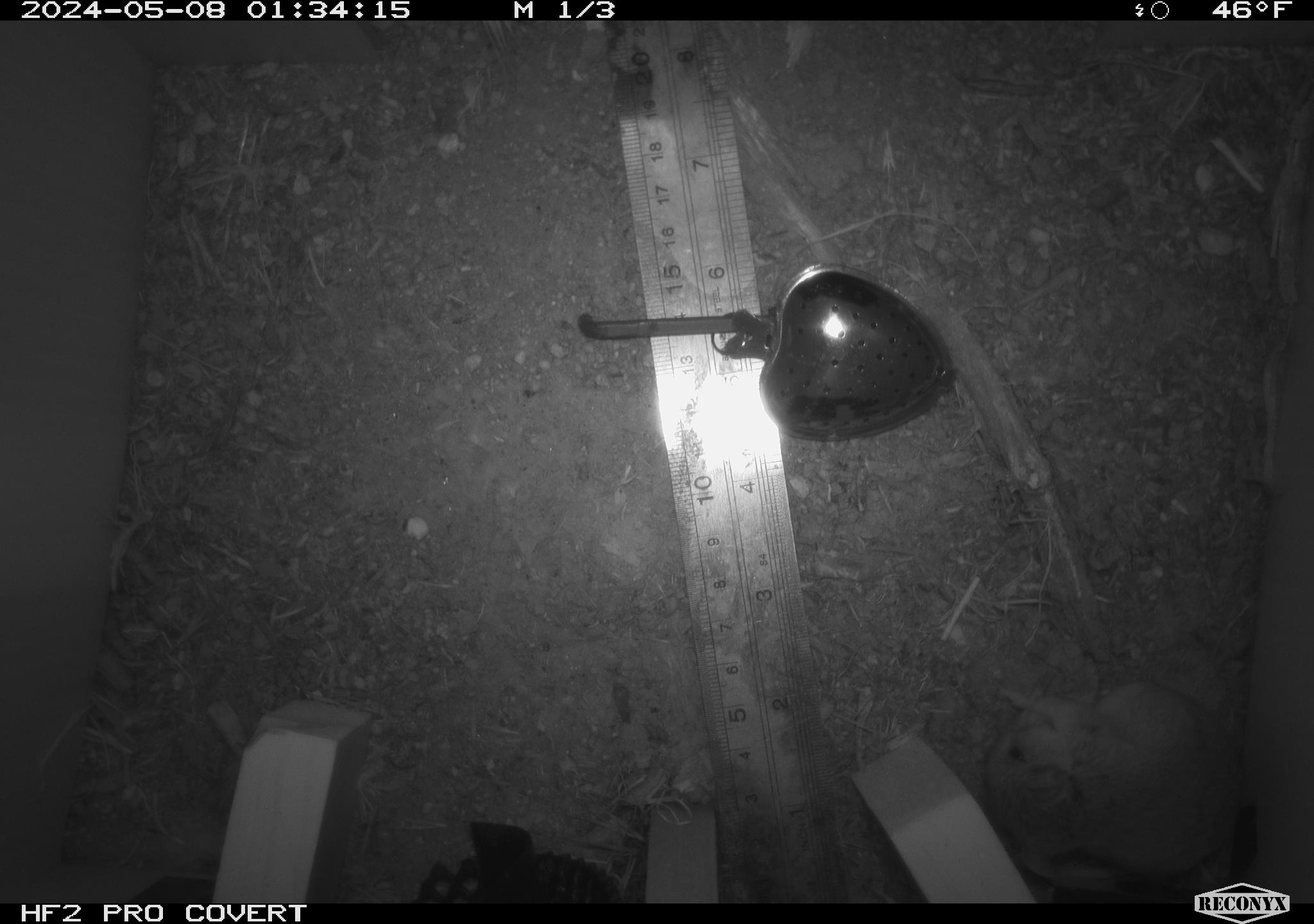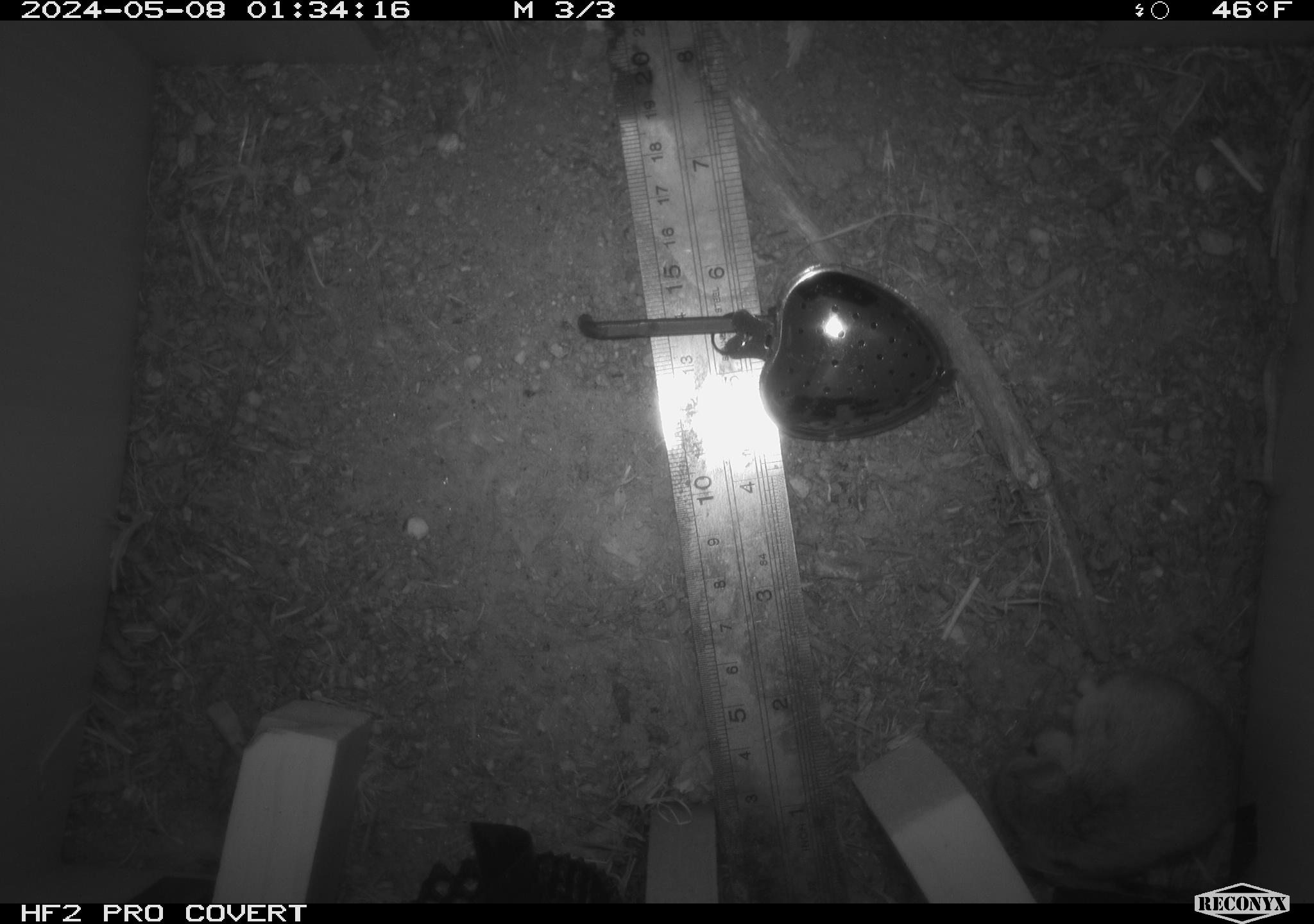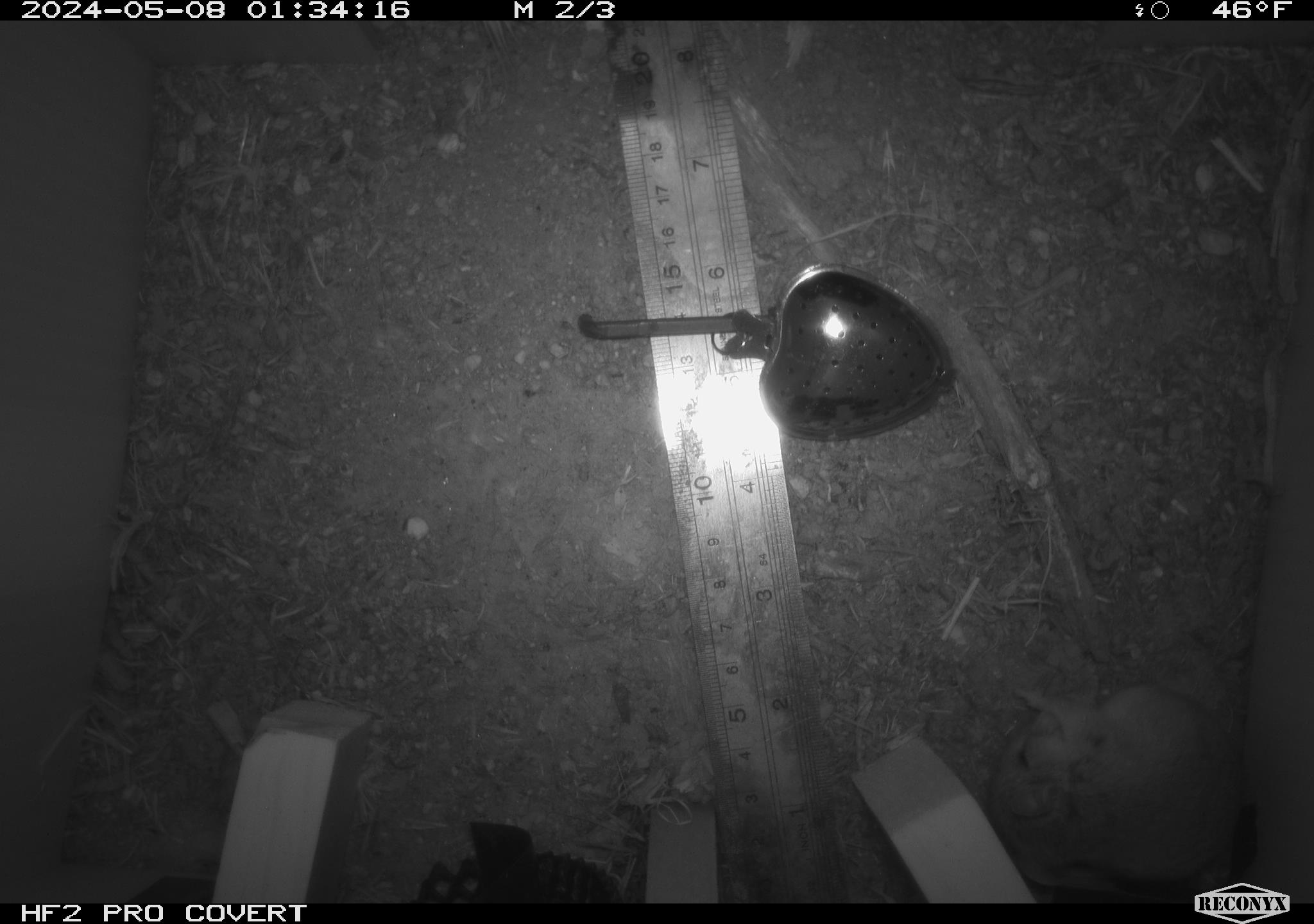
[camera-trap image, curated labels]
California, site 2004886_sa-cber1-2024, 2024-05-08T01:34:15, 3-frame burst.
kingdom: Animalia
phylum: Chordata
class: Mammalia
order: Rodentia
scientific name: Rodentia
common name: mouse species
Mouse species (Rodentia).